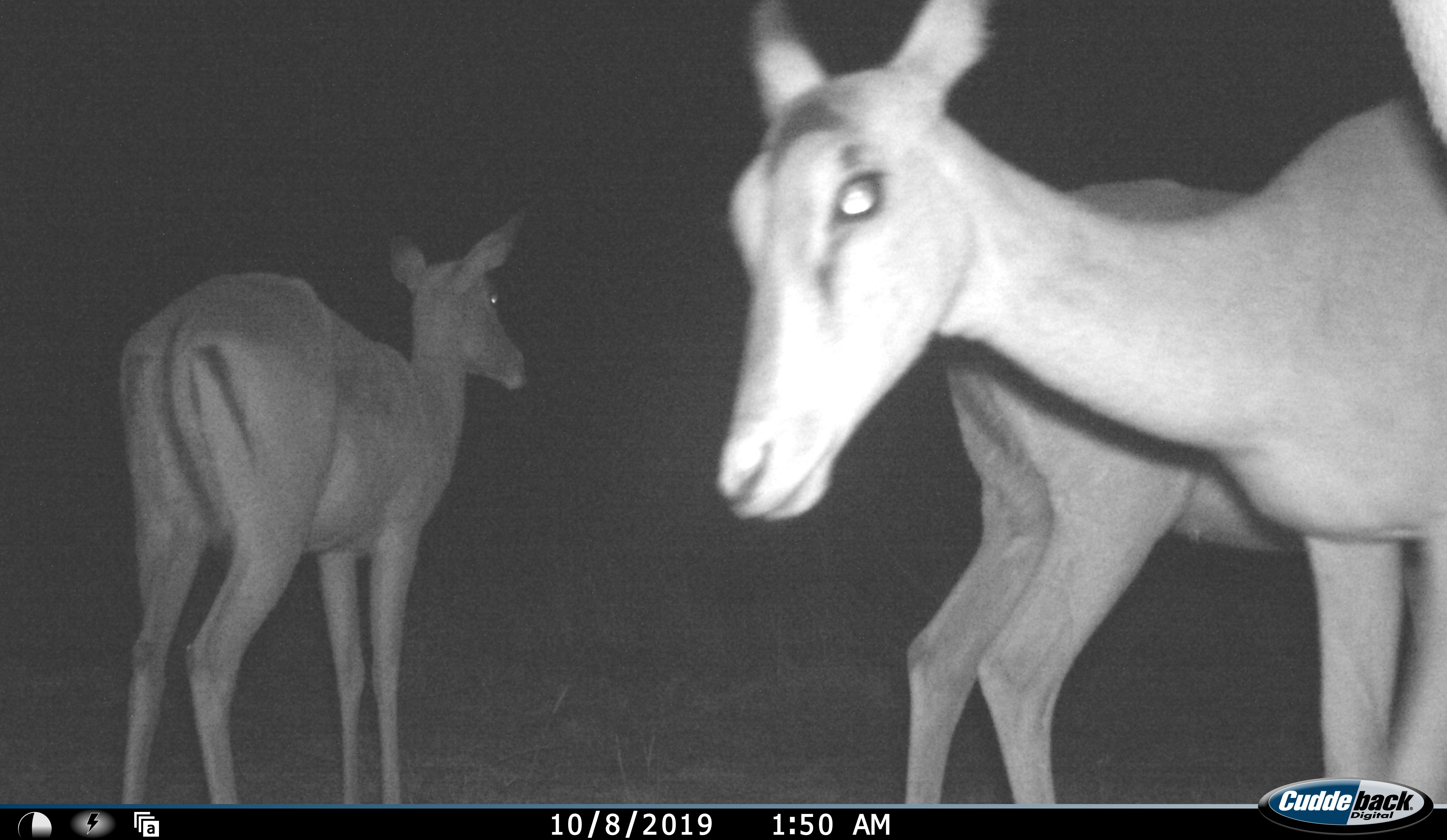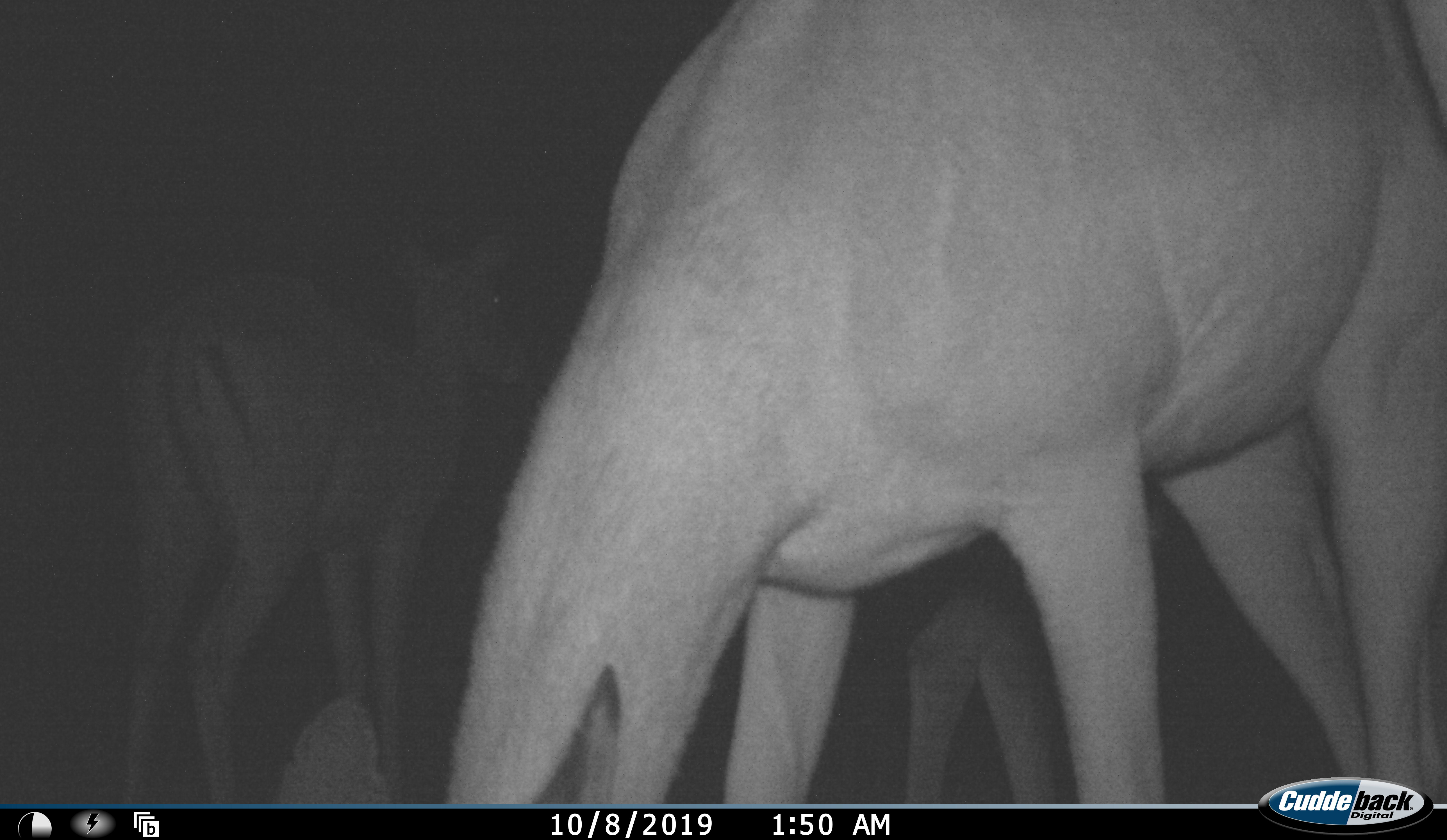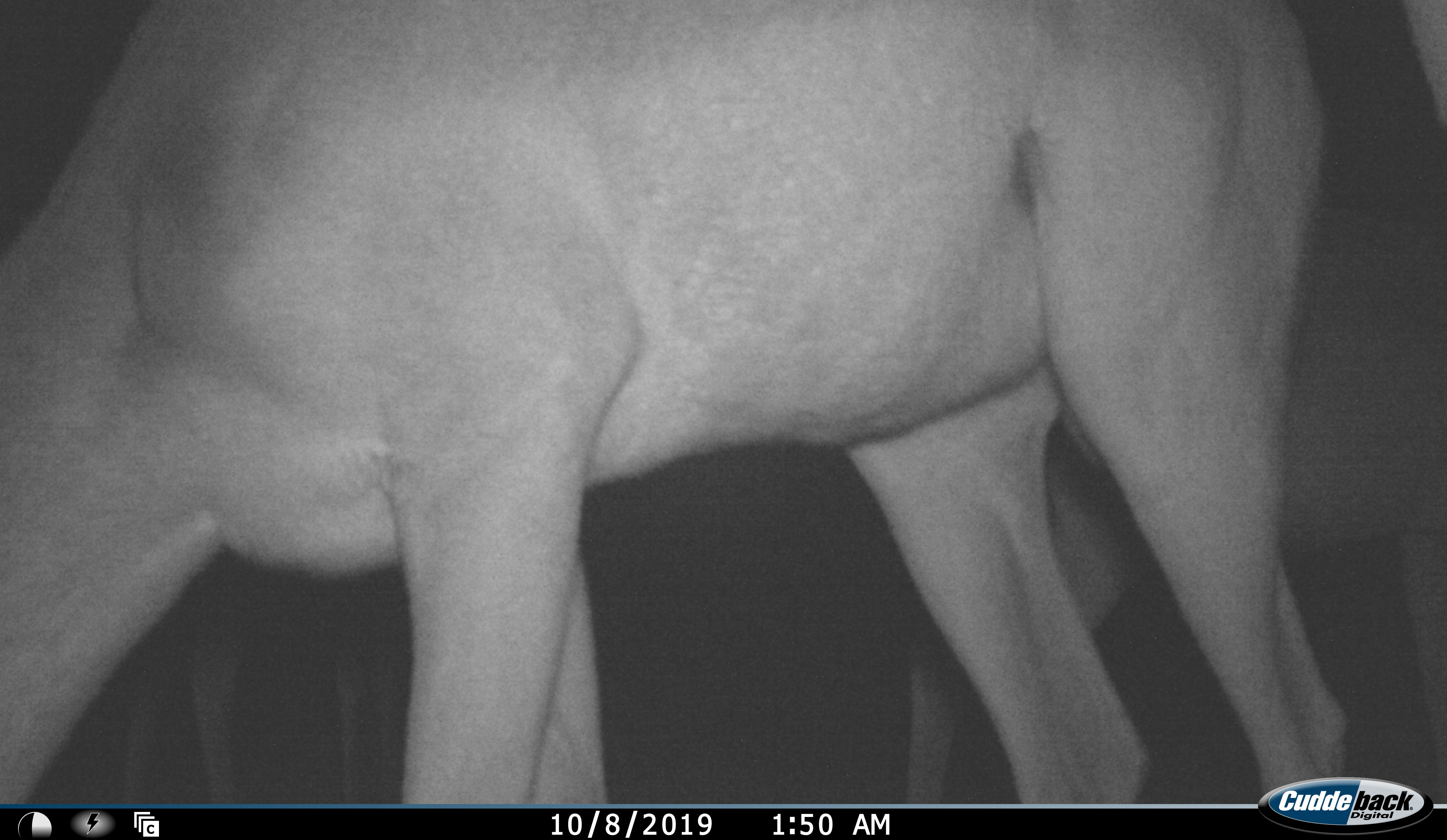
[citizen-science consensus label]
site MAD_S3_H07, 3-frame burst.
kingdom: Animalia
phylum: Chordata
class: Mammalia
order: Artiodactyla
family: Bovidae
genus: Aepyceros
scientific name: Aepyceros melampus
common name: impala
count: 3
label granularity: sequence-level